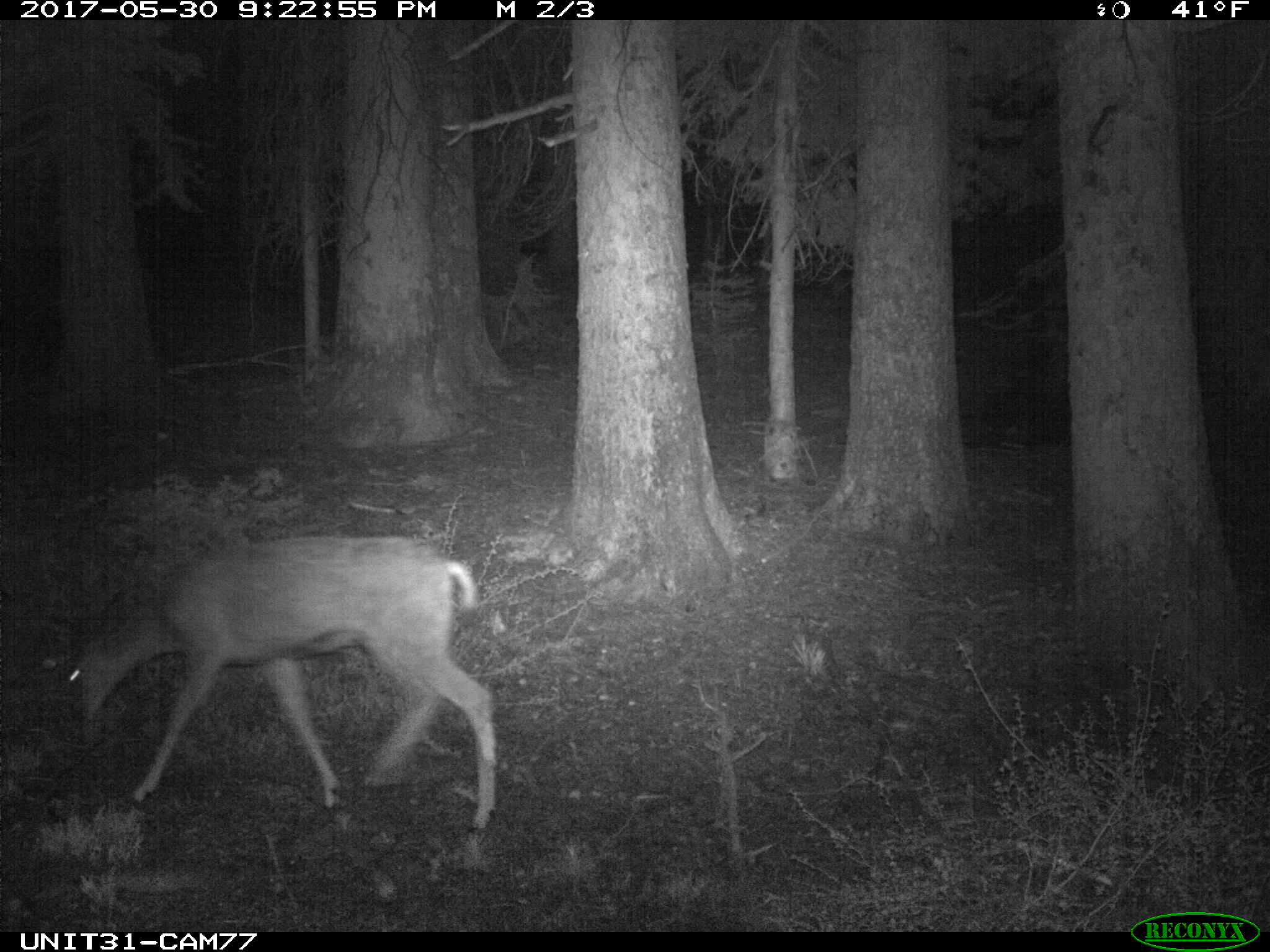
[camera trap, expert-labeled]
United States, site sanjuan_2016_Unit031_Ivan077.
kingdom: Animalia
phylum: Chordata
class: Mammalia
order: Artiodactyla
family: Cervidae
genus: Odocoileus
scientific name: Odocoileus hemionus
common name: mule deer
Odocoileus hemionus (mule deer).